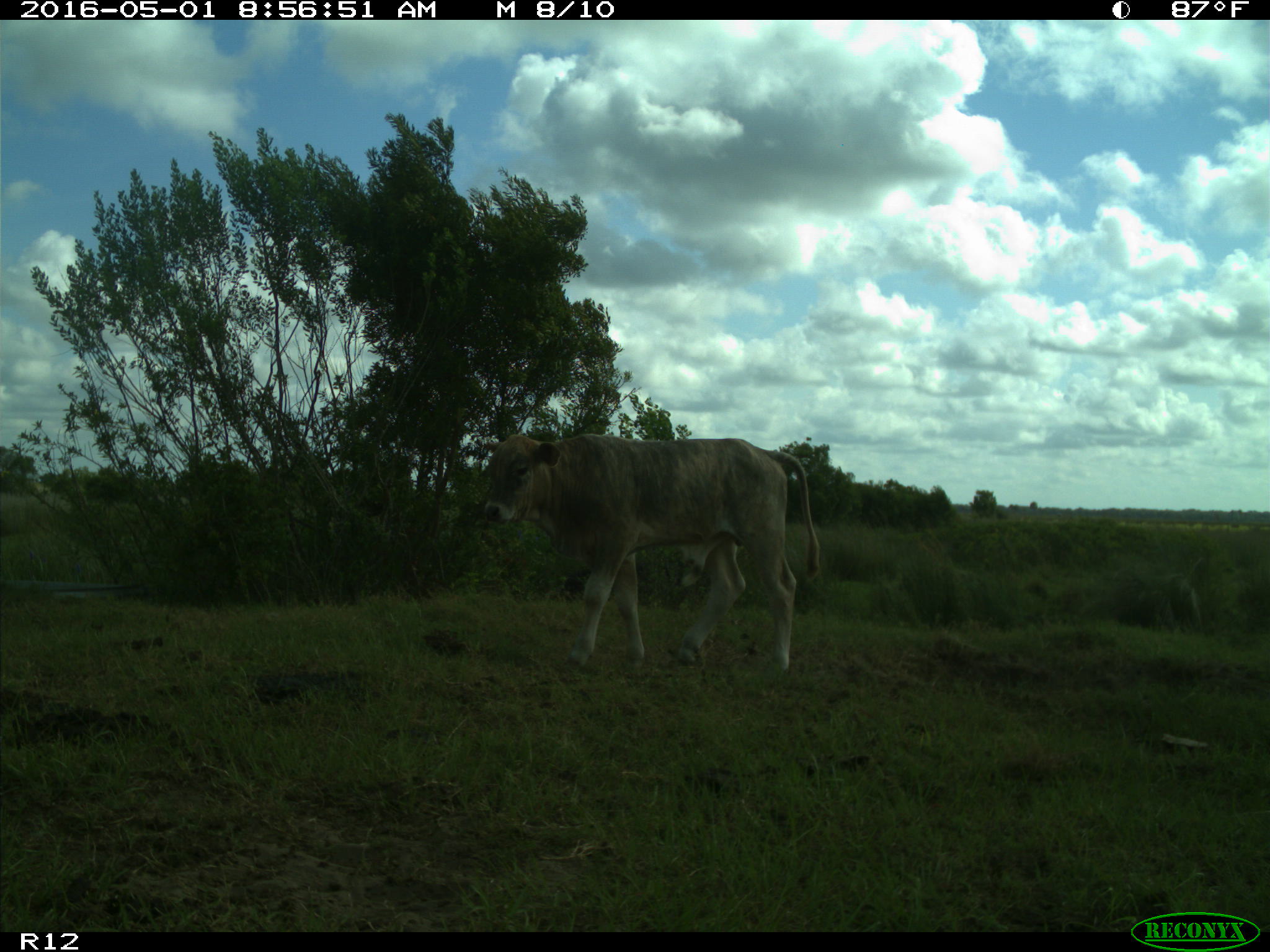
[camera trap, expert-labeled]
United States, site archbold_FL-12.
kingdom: Animalia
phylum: Chordata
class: Mammalia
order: Artiodactyla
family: Bovidae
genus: Bos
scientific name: Bos taurus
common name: domestic cow